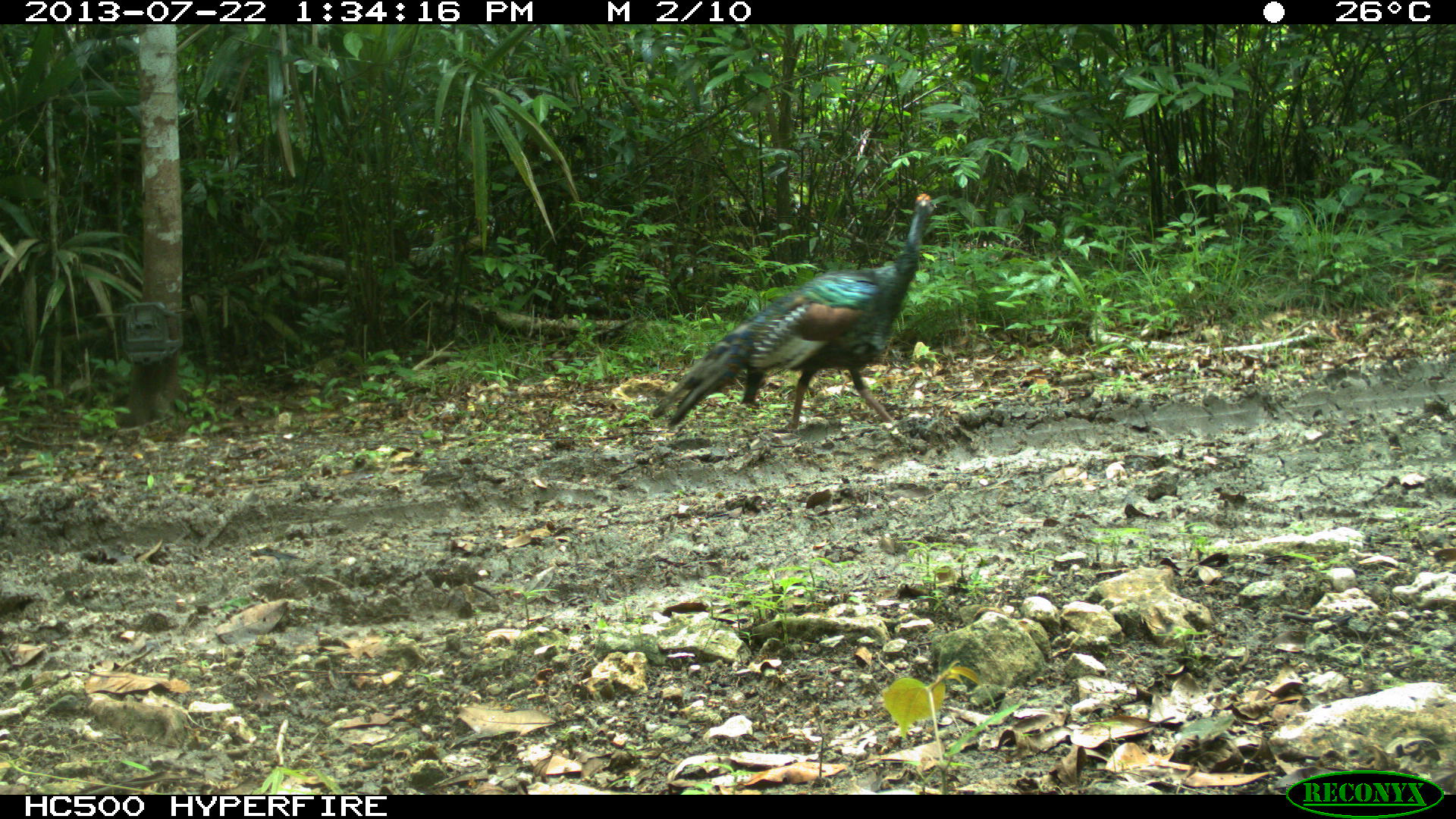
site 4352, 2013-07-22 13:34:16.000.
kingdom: Animalia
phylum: Chordata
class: Aves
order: Galliformes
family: Phasianidae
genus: Meleagris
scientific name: Meleagris ocellata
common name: ocellated turkey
Meleagris ocellata (ocellated turkey), count 1, sex male.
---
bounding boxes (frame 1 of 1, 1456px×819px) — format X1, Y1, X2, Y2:
meleagris ocellata: 649, 191, 942, 443